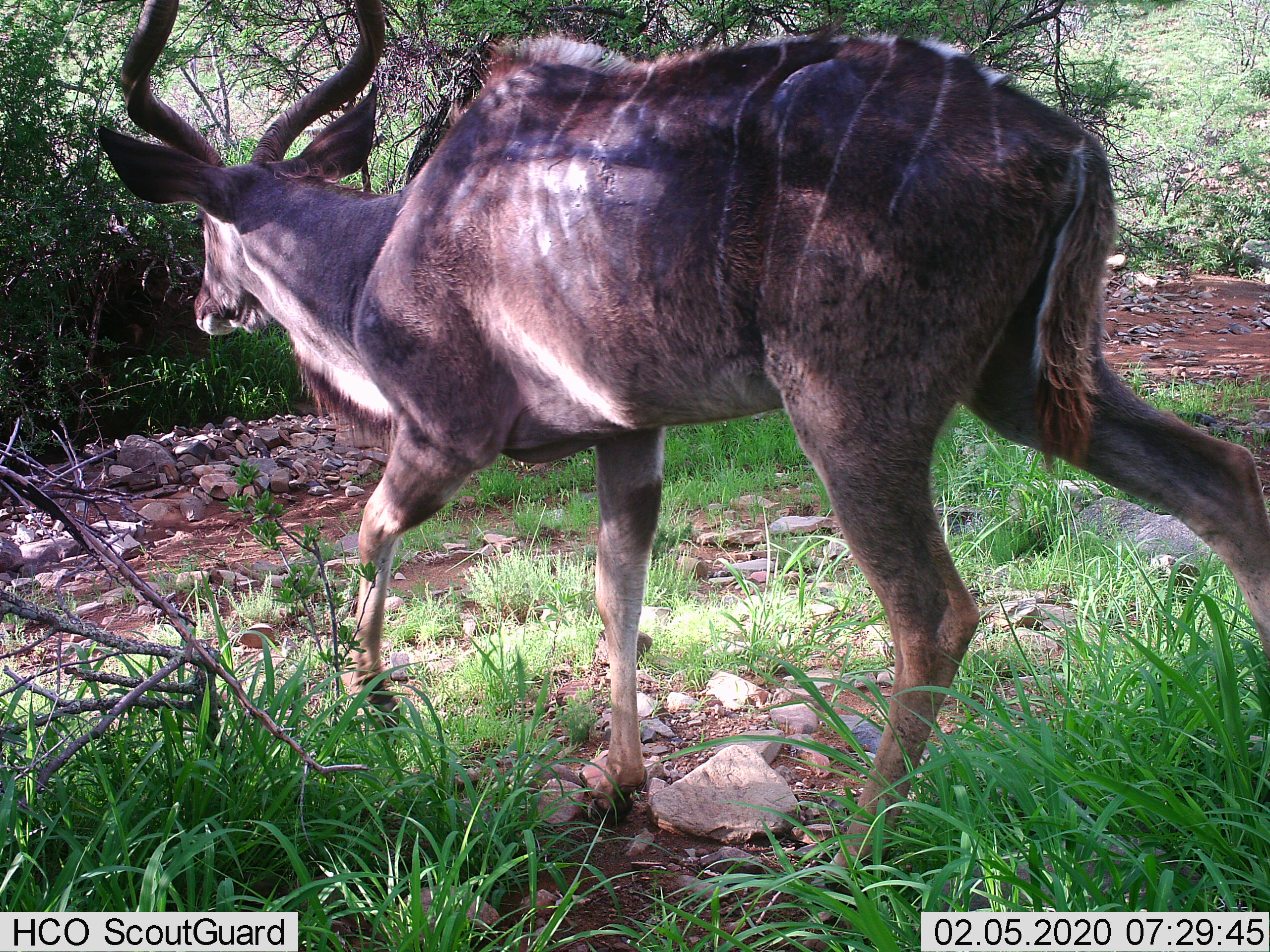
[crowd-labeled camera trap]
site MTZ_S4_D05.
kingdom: Animalia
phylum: Chordata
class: Mammalia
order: Artiodactyla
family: Bovidae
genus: Tragelaphus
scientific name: Tragelaphus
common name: kudu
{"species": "kudu (Tragelaphus)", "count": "1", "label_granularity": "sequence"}